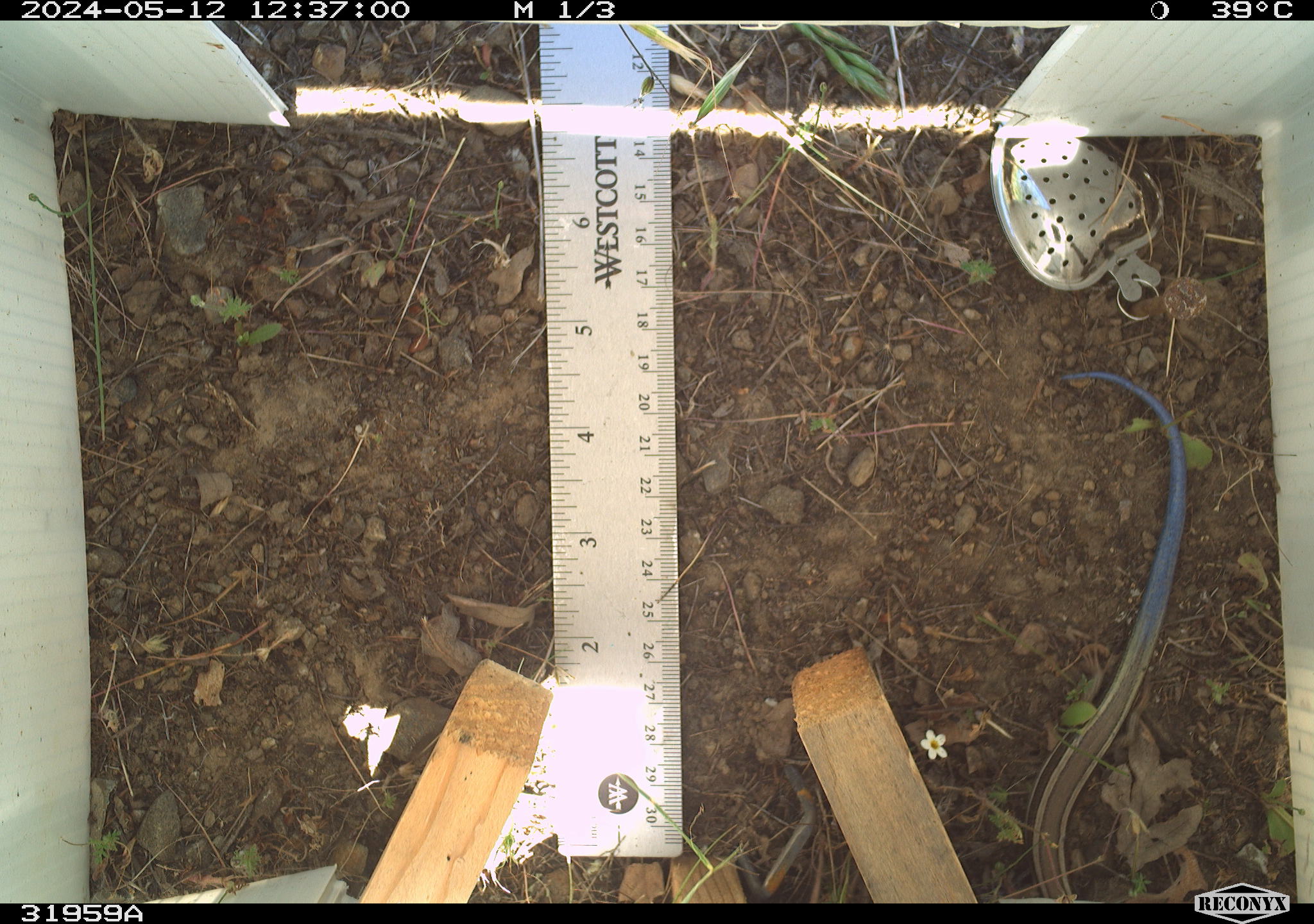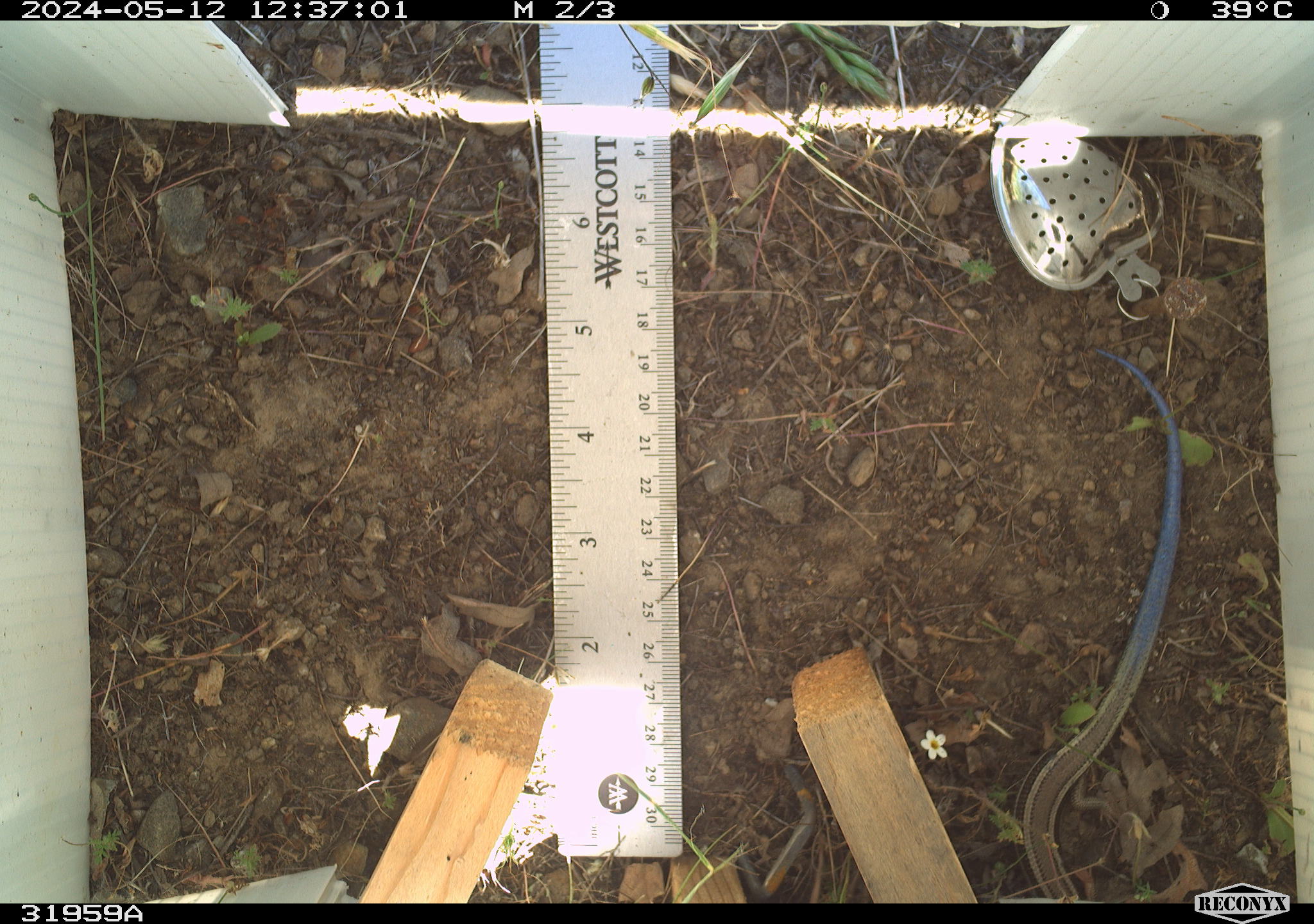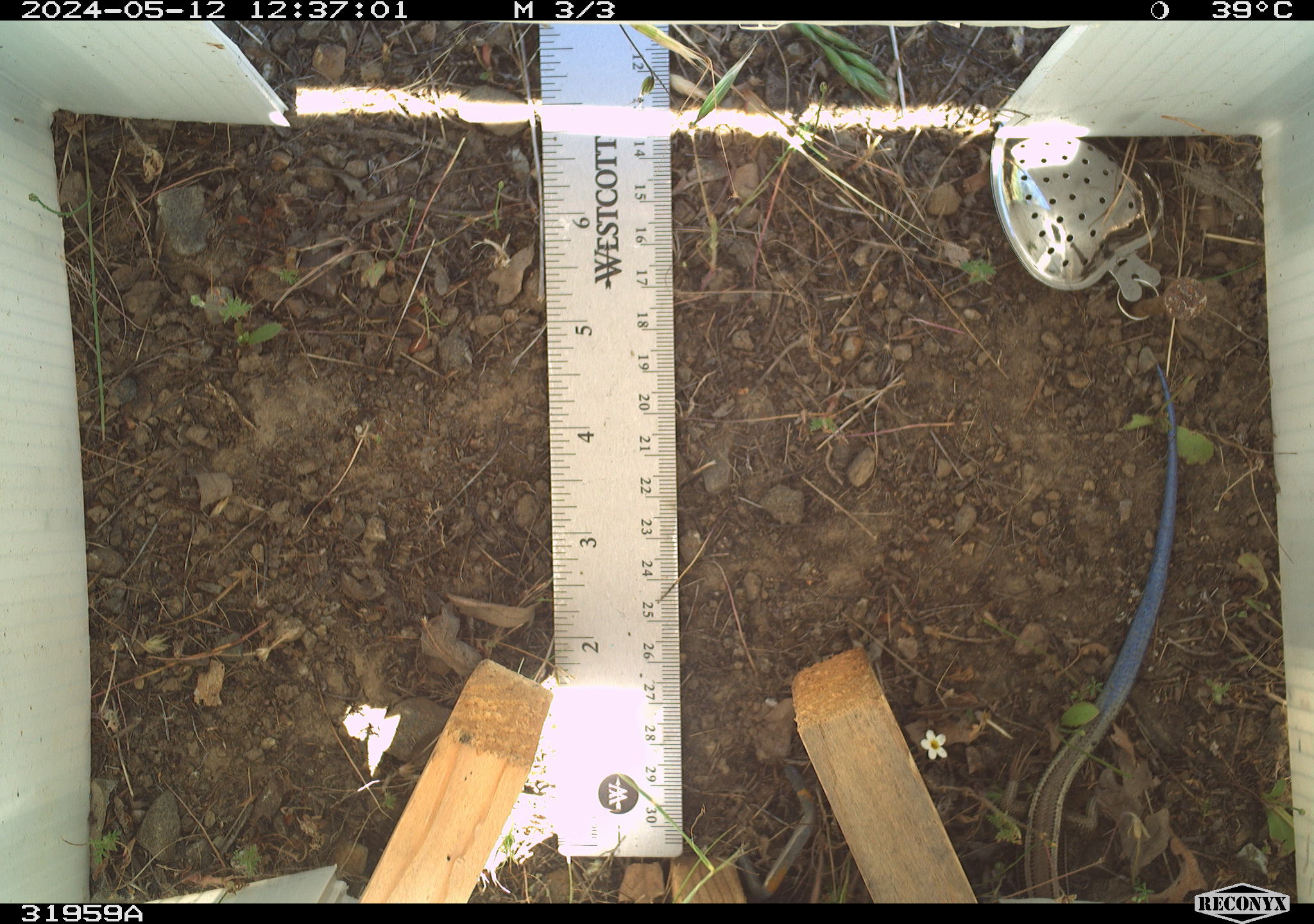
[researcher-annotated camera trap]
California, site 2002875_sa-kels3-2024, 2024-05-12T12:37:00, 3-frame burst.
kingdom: Animalia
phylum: Chordata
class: Reptilia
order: Squamata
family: Scincidae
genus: Plestiodon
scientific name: Plestiodon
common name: blue-tailed skinks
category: plestiodon species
Plestiodon species (blue-tailed skinks) (Plestiodon).